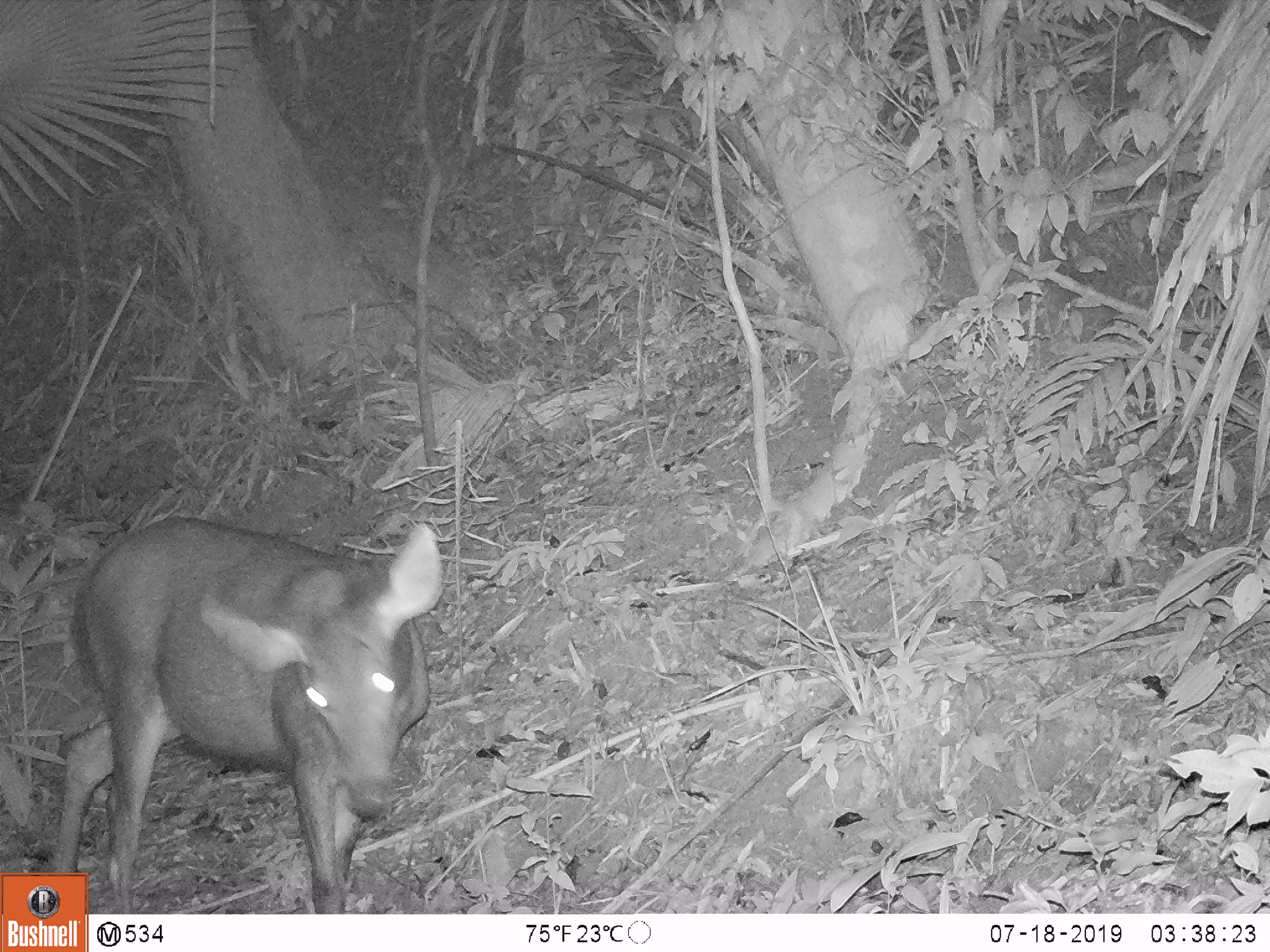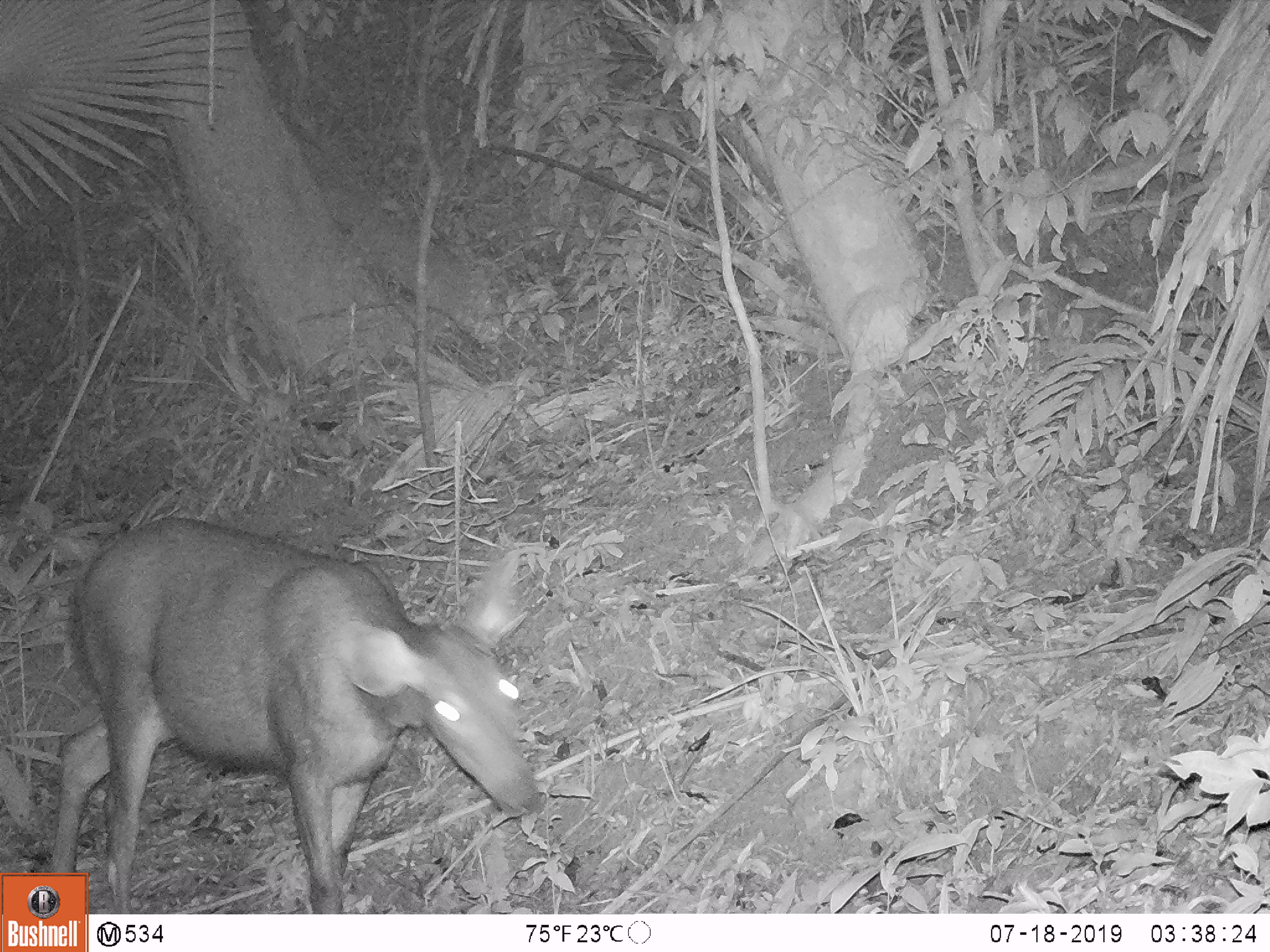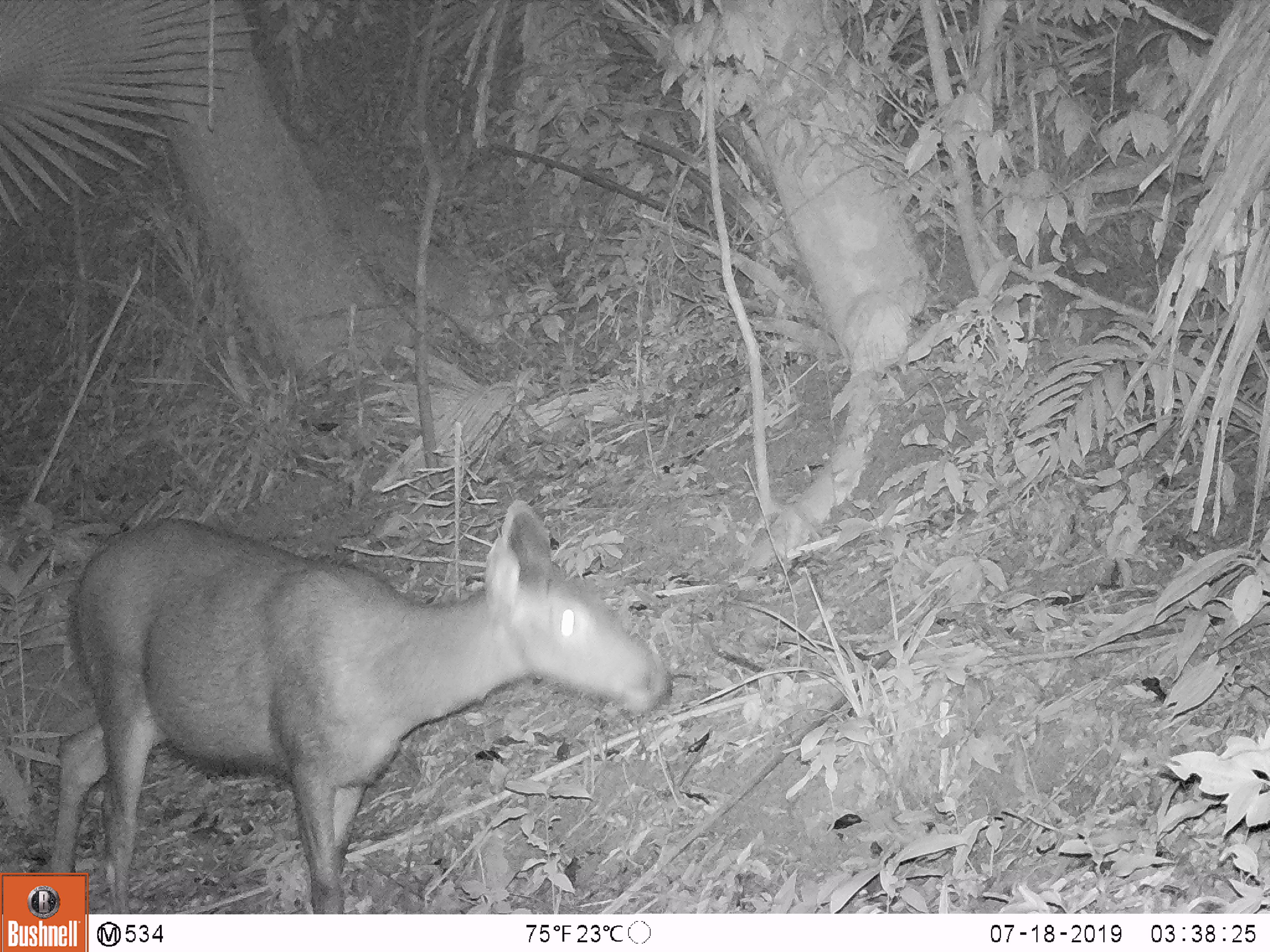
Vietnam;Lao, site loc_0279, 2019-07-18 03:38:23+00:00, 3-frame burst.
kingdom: Animalia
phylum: Chordata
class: Mammalia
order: Artiodactyla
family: Cervidae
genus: Rusa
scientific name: Rusa unicolor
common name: sambar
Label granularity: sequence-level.